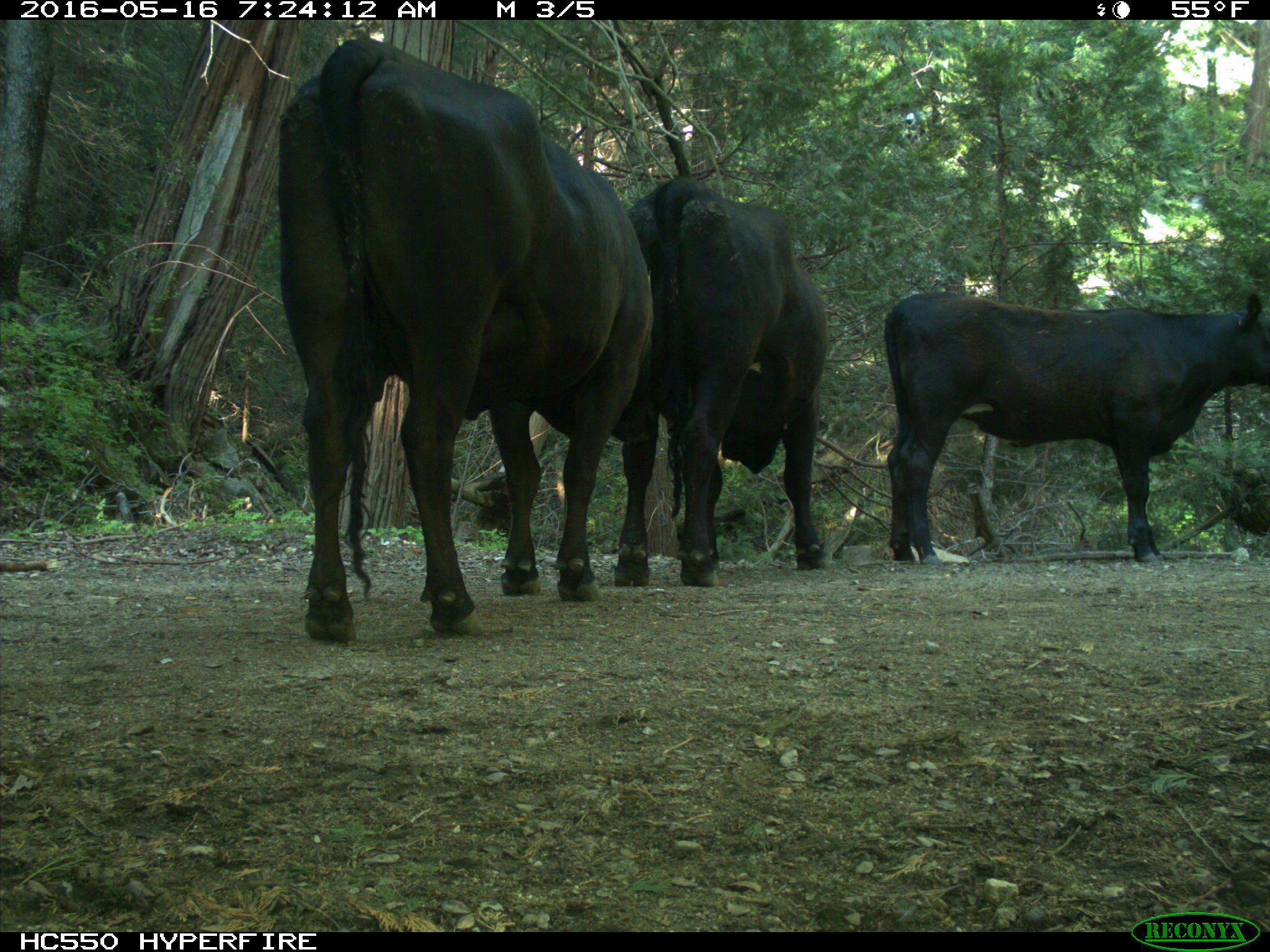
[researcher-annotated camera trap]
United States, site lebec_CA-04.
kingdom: Animalia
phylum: Chordata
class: Mammalia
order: Artiodactyla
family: Bovidae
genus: Bos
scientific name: Bos taurus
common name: domestic cow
Bos taurus (domestic cow).